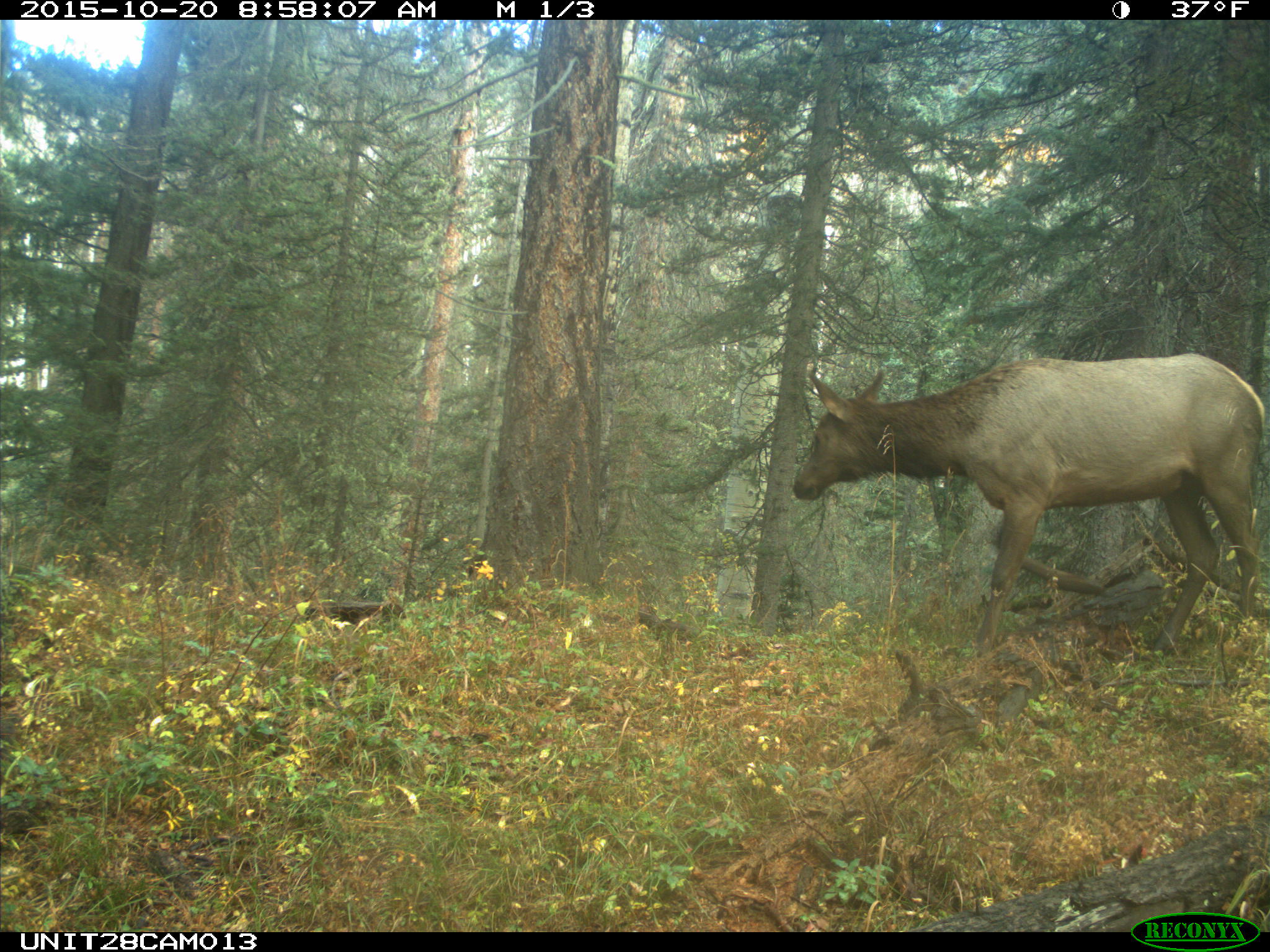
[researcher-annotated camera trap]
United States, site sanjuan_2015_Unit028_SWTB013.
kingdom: Animalia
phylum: Chordata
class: Mammalia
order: Artiodactyla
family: Cervidae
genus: Cervus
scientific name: Cervus elaphus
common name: red deer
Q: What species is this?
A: Cervus elaphus (red deer).